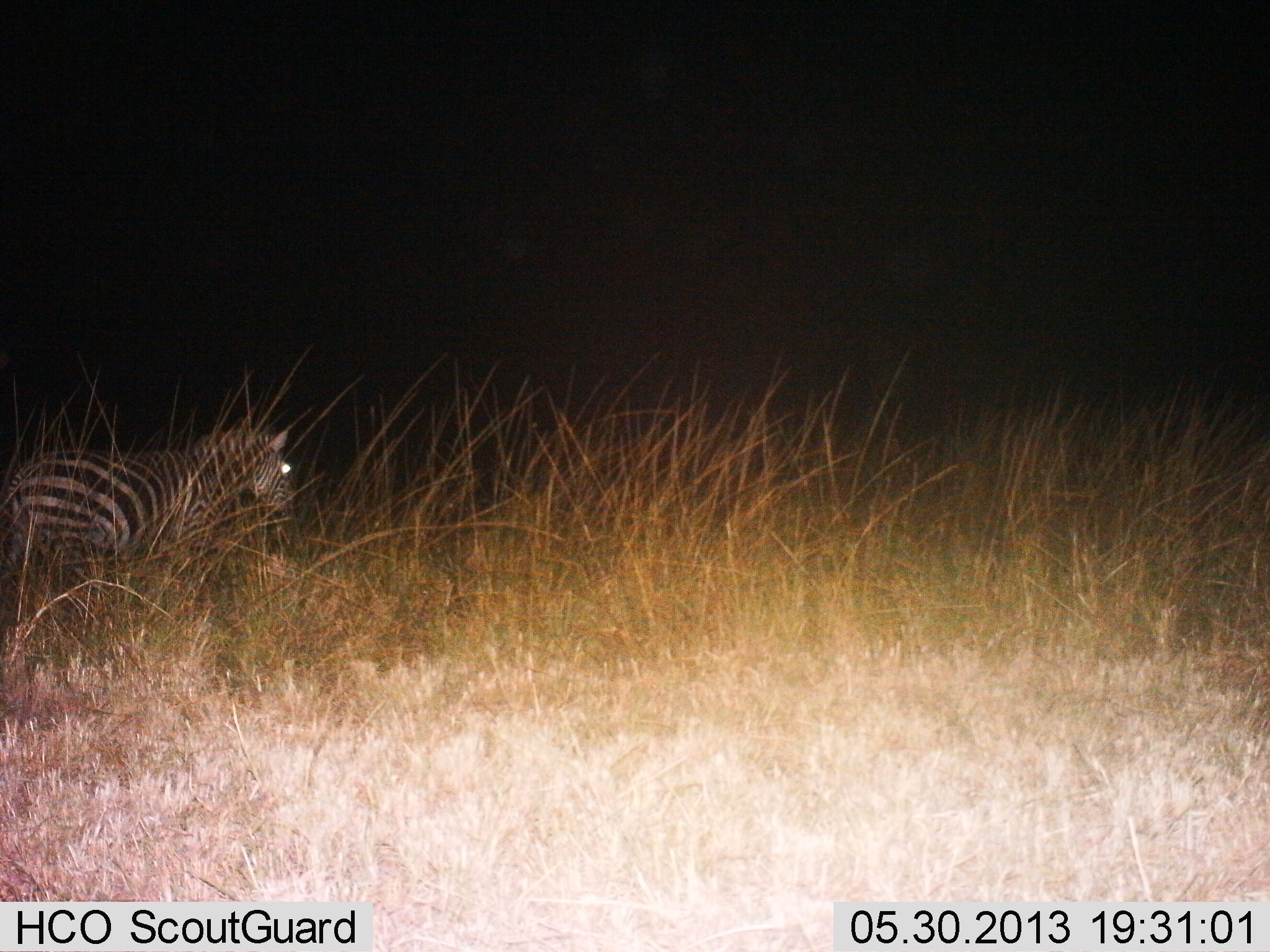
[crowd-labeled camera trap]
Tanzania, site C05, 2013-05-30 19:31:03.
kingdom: Animalia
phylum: Chordata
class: Mammalia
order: Perissodactyla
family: Equidae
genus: Equus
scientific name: Equus quagga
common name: plains zebra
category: zebra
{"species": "zebra (plains zebra) (Equus quagga)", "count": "1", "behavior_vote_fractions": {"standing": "50%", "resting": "0%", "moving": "50%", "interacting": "0%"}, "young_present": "0%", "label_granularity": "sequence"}